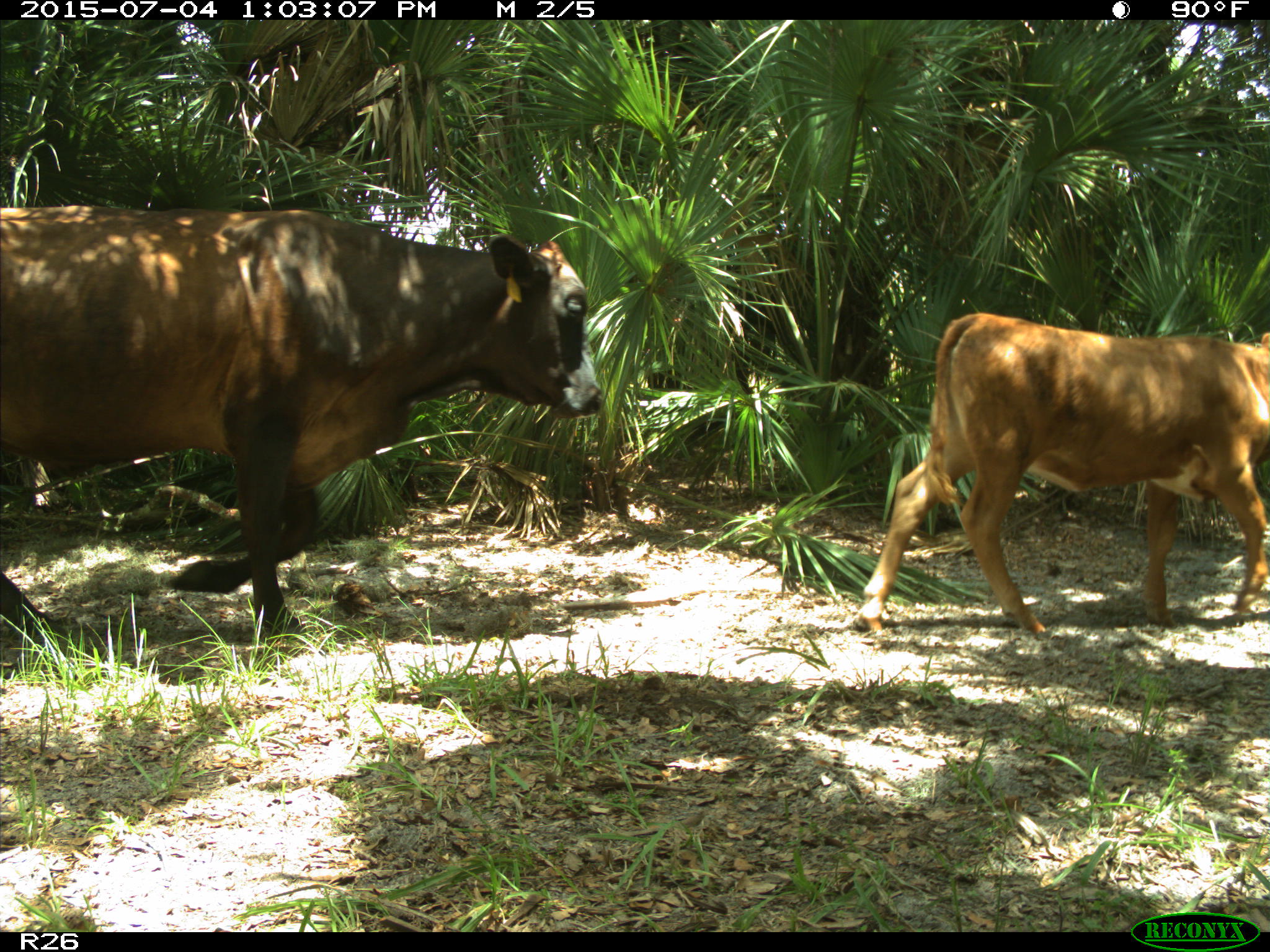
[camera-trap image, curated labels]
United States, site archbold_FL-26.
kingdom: Animalia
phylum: Chordata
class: Mammalia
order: Artiodactyla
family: Bovidae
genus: Bos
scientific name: Bos taurus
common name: domestic cow